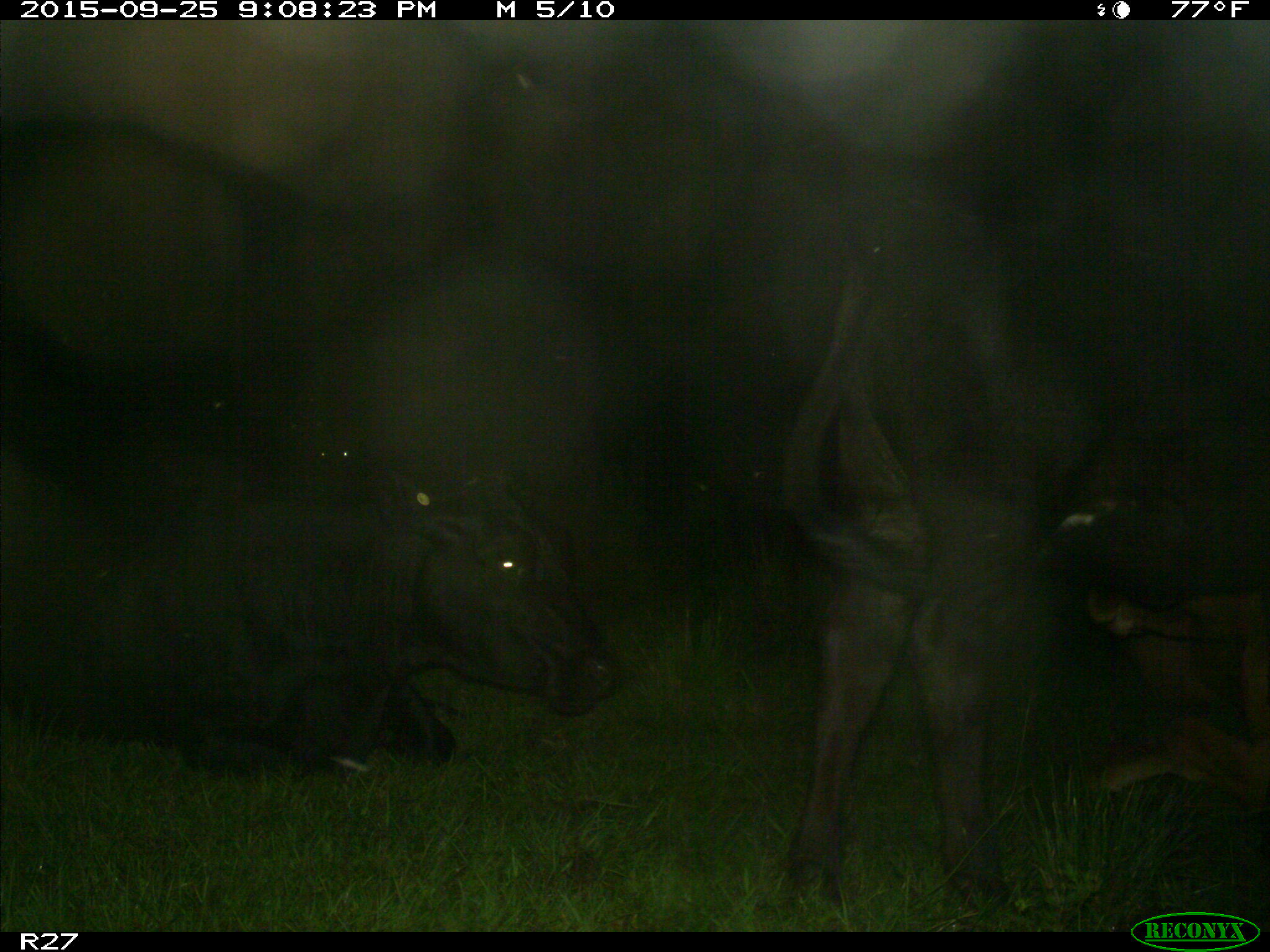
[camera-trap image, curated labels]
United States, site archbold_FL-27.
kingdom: Animalia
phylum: Chordata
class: Mammalia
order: Artiodactyla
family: Bovidae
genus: Bos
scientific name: Bos taurus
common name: domestic cow